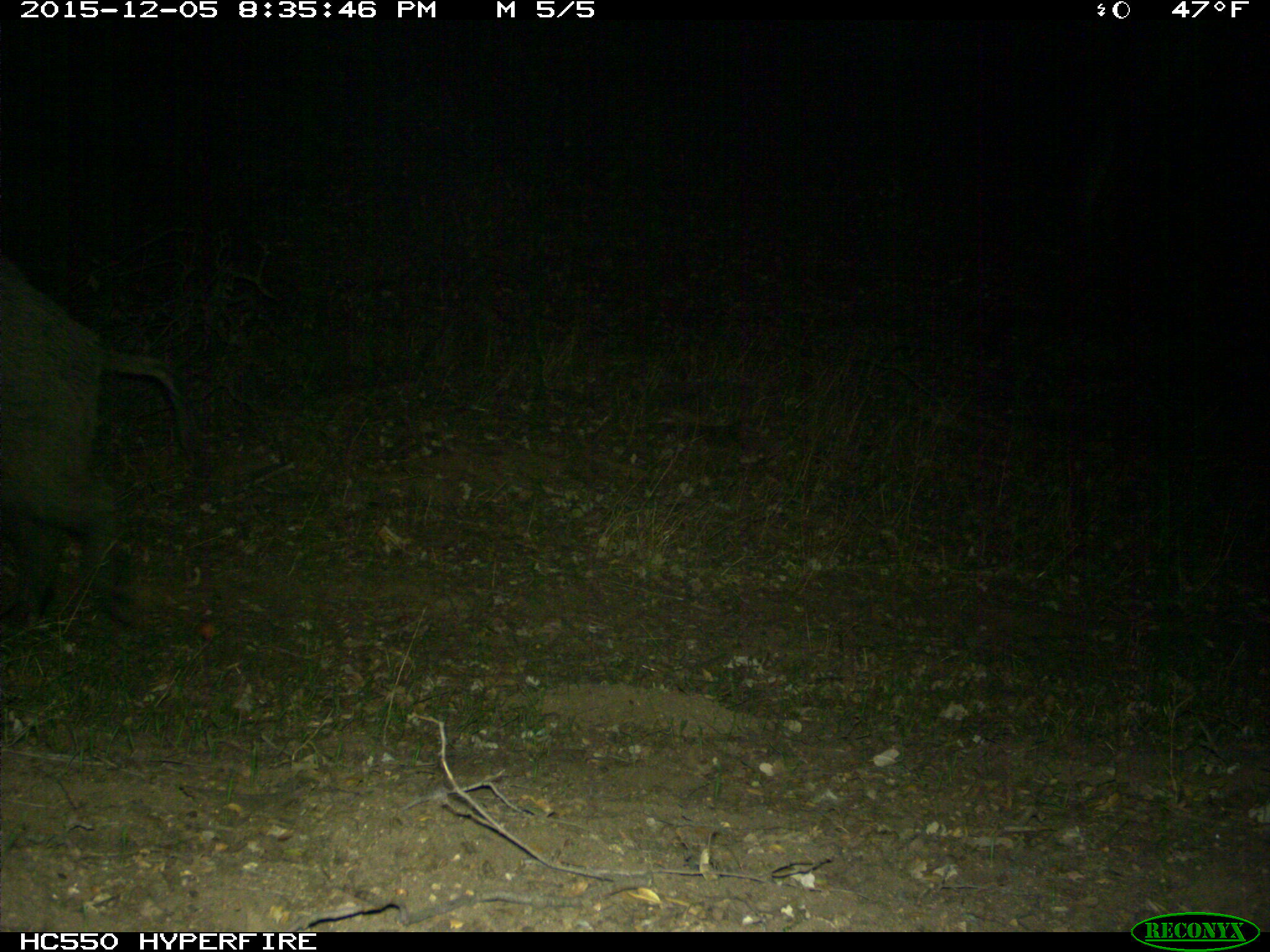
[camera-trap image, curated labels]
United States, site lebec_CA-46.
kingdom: Animalia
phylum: Chordata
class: Mammalia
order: Artiodactyla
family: Suidae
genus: Sus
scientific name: Sus scrofa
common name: wild boar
Sus scrofa (wild boar).